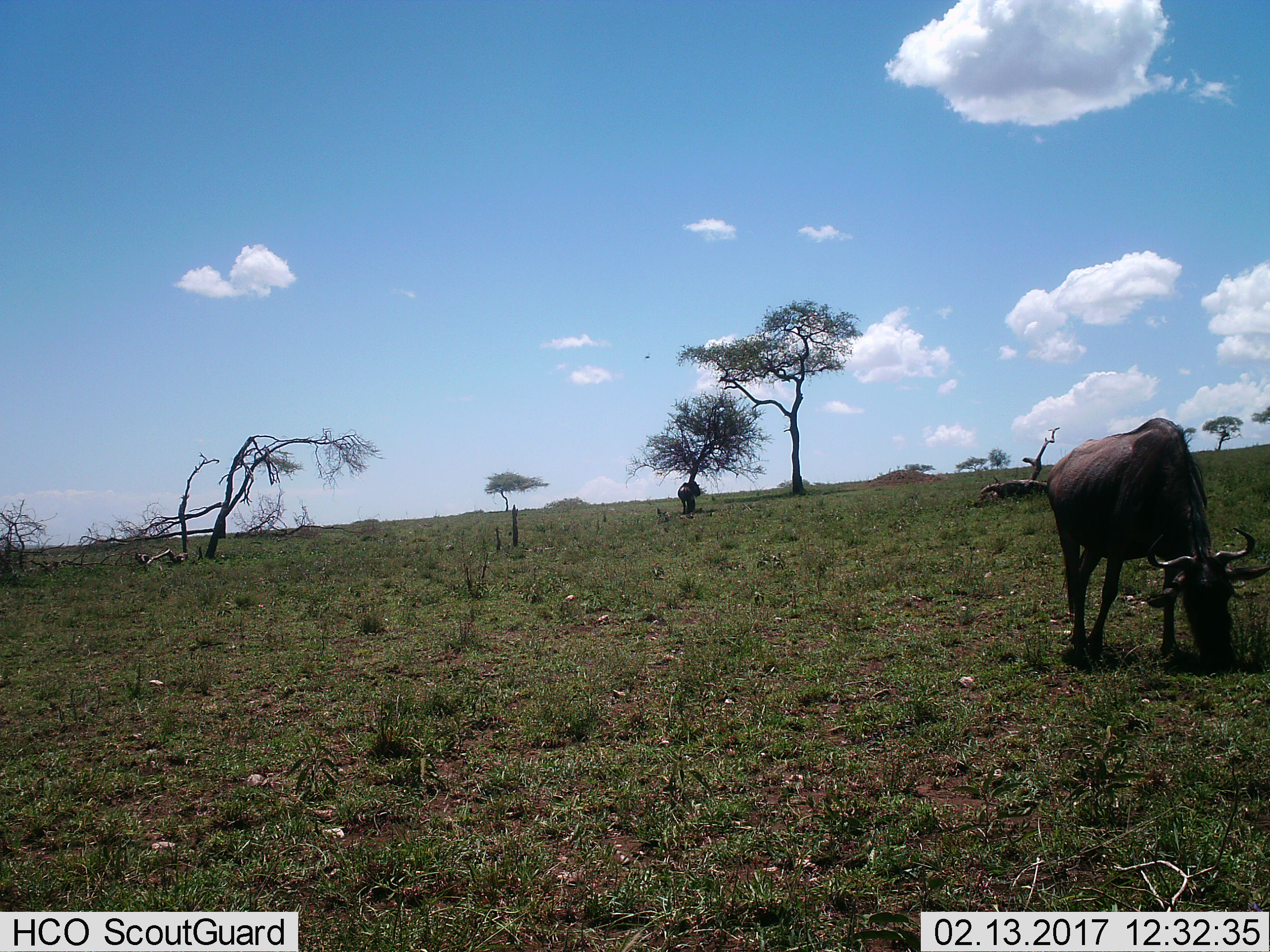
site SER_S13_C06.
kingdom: Animalia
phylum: Chordata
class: Mammalia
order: Artiodactyla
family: Bovidae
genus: Connochaetes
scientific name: Connochaetes taurinus taurinus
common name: blue wildebeest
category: wildebeestblue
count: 2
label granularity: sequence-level